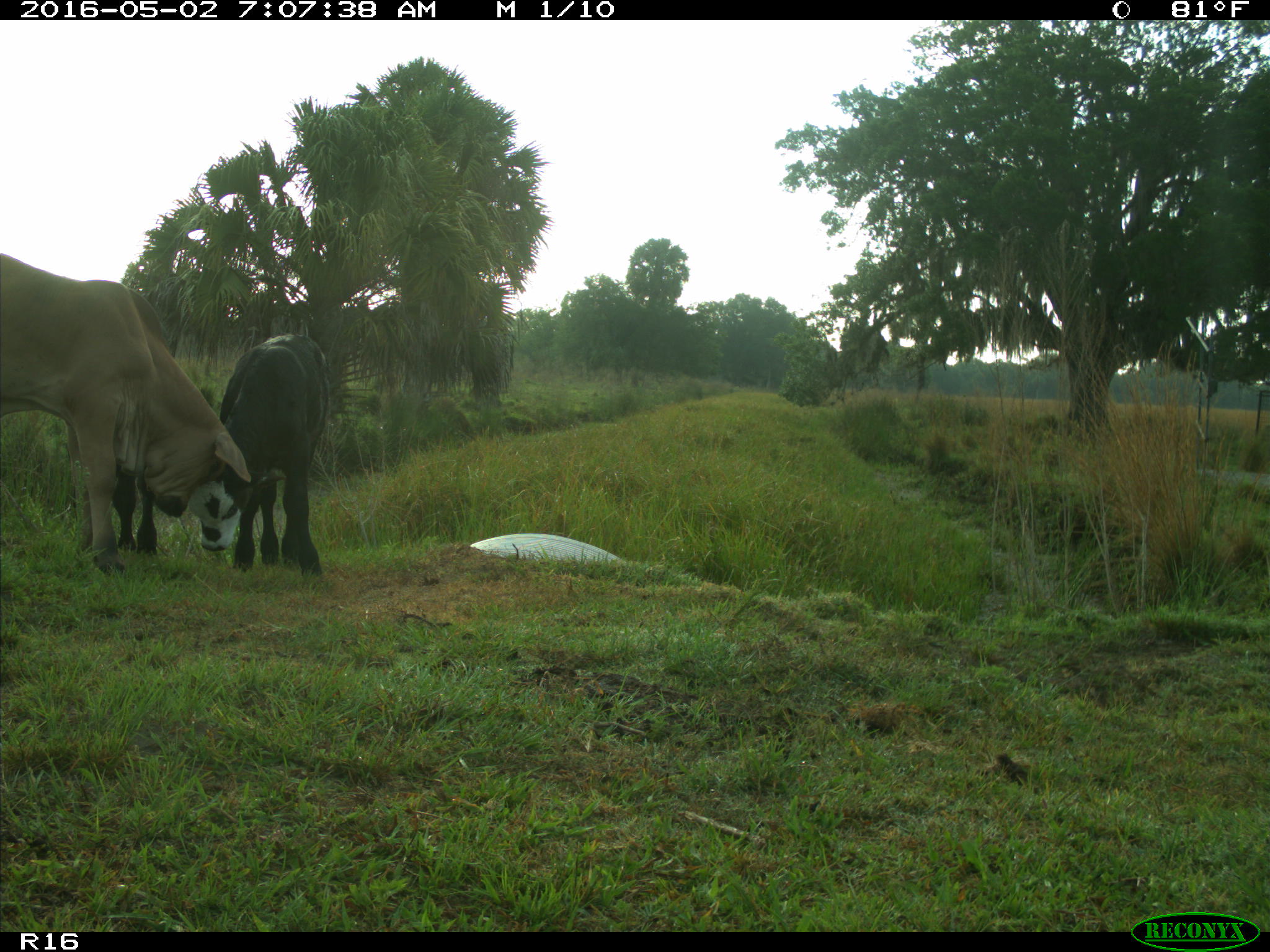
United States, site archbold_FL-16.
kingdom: Animalia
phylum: Chordata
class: Mammalia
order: Artiodactyla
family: Bovidae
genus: Bos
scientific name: Bos taurus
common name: domestic cow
Bos taurus (domestic cow).